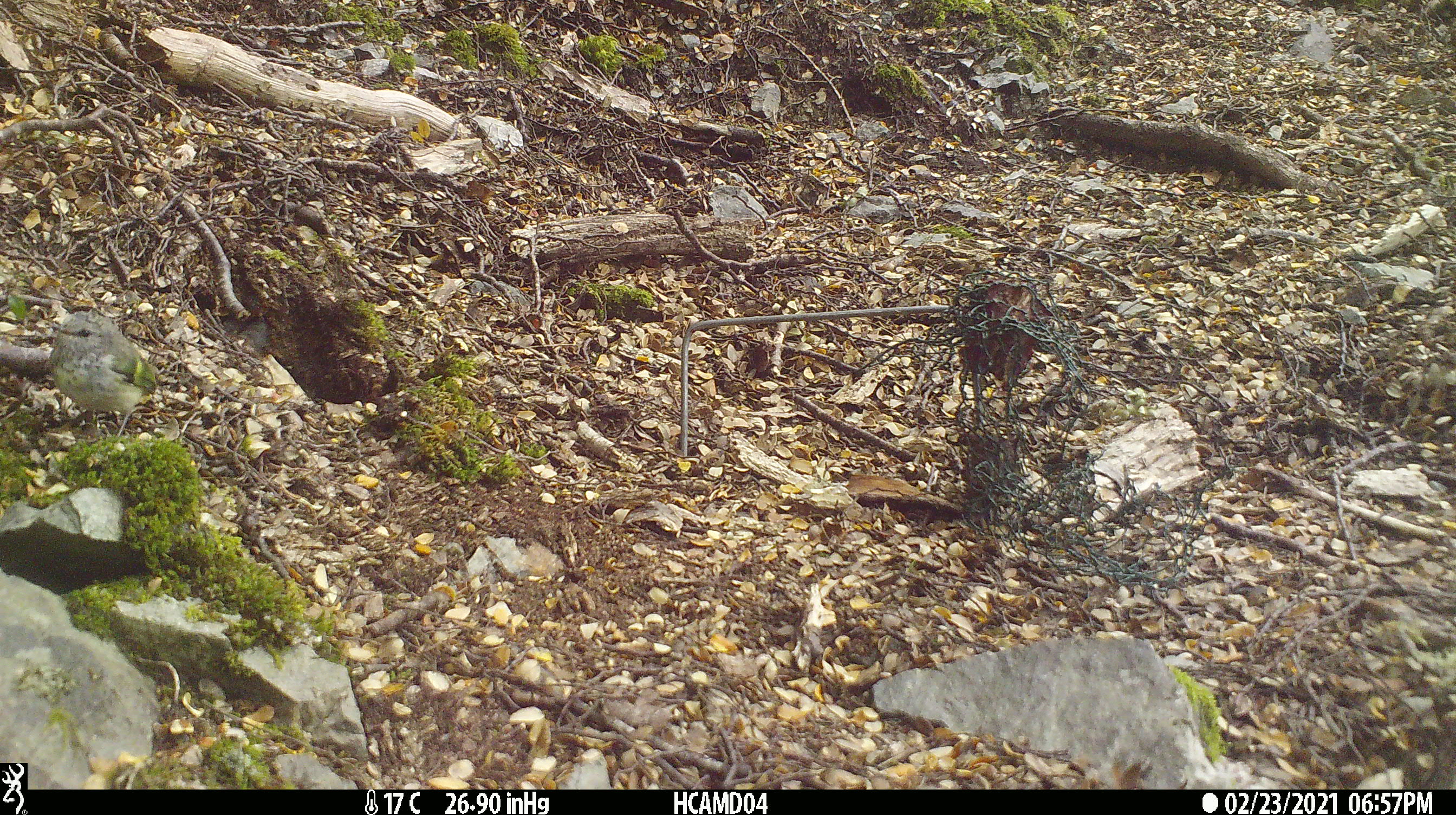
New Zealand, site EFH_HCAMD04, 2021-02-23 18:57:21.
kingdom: Animalia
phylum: Chordata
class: Aves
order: Passeriformes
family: Acanthisittidae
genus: Acanthisitta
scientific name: Acanthisitta chloris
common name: rifleman